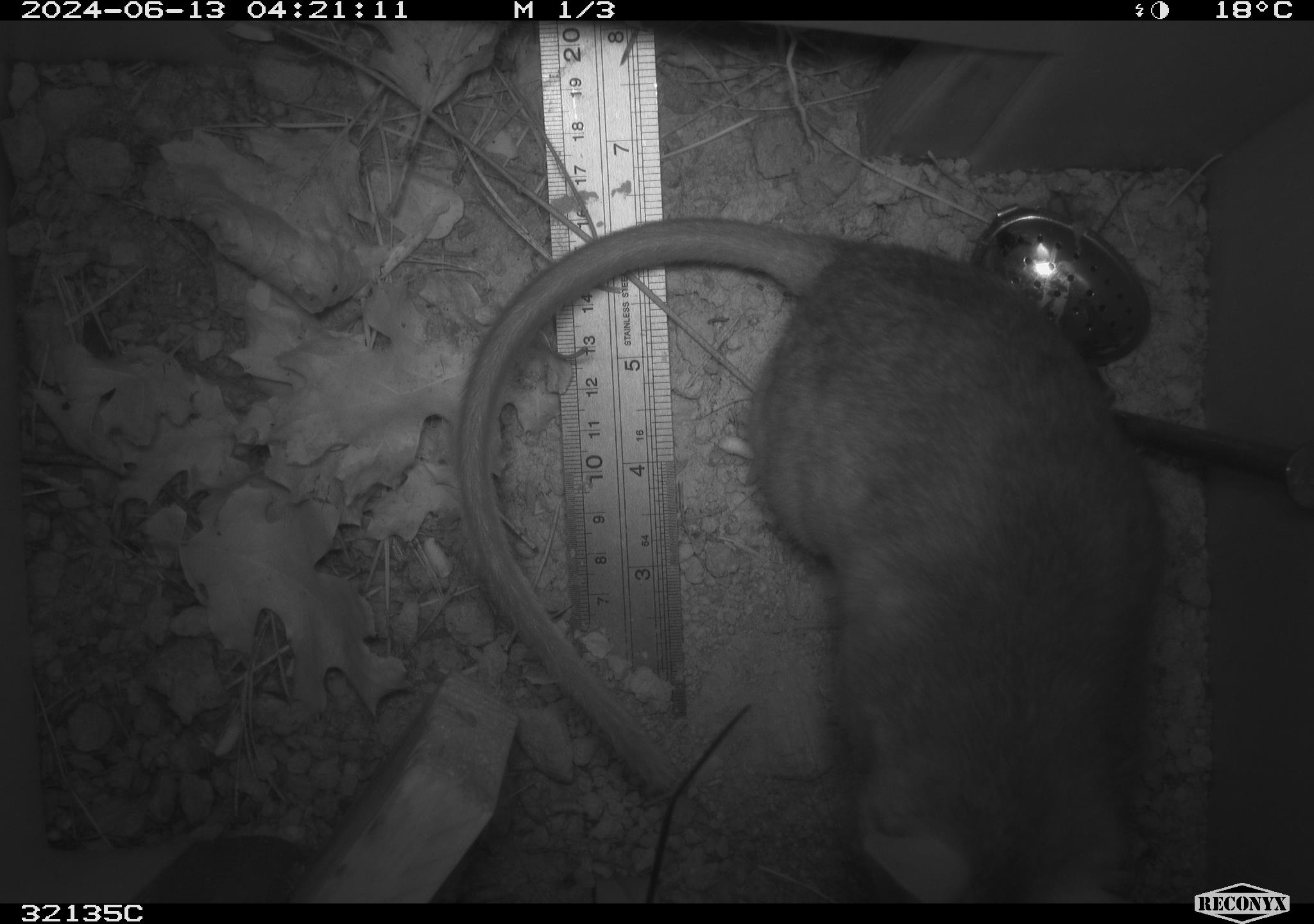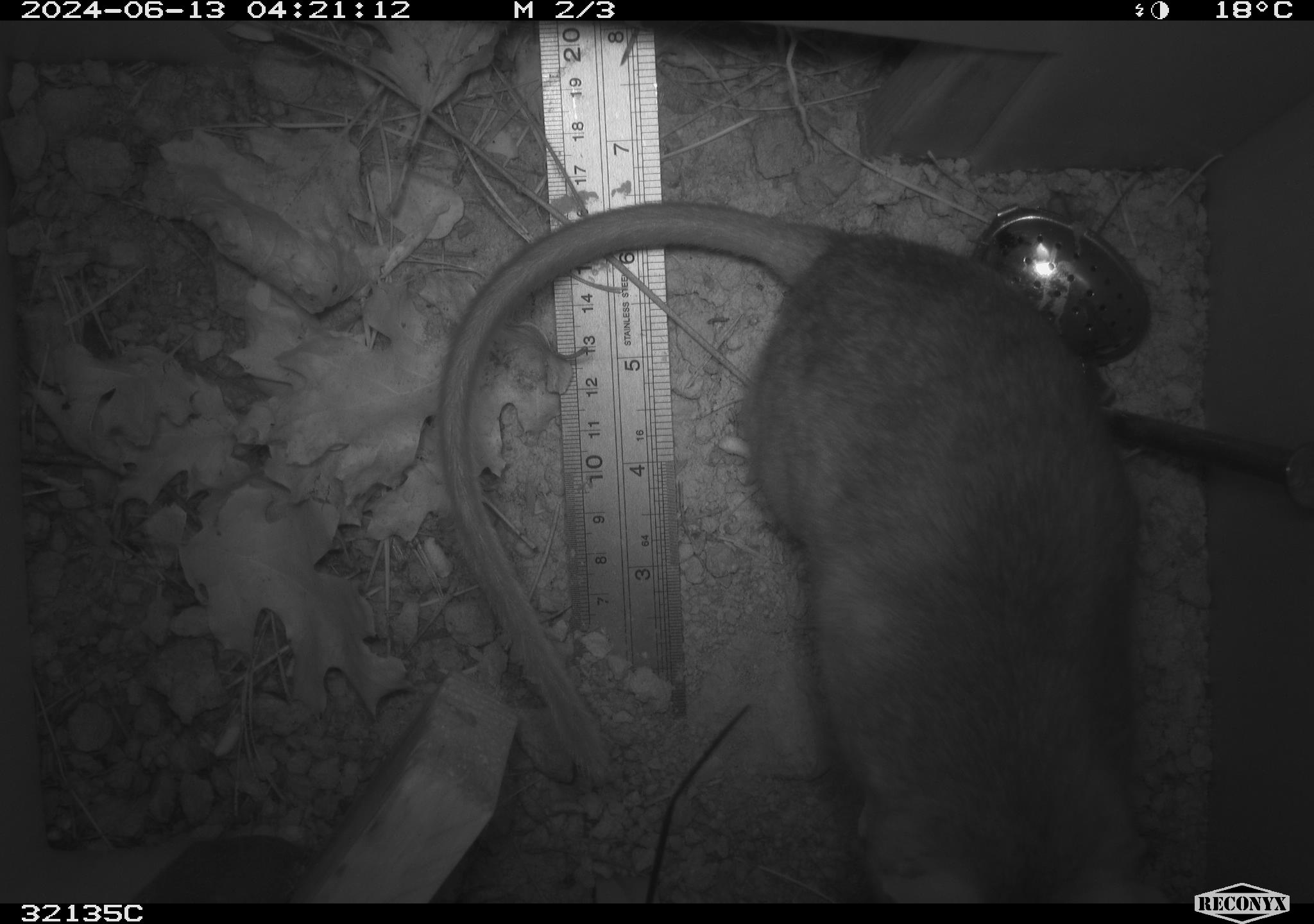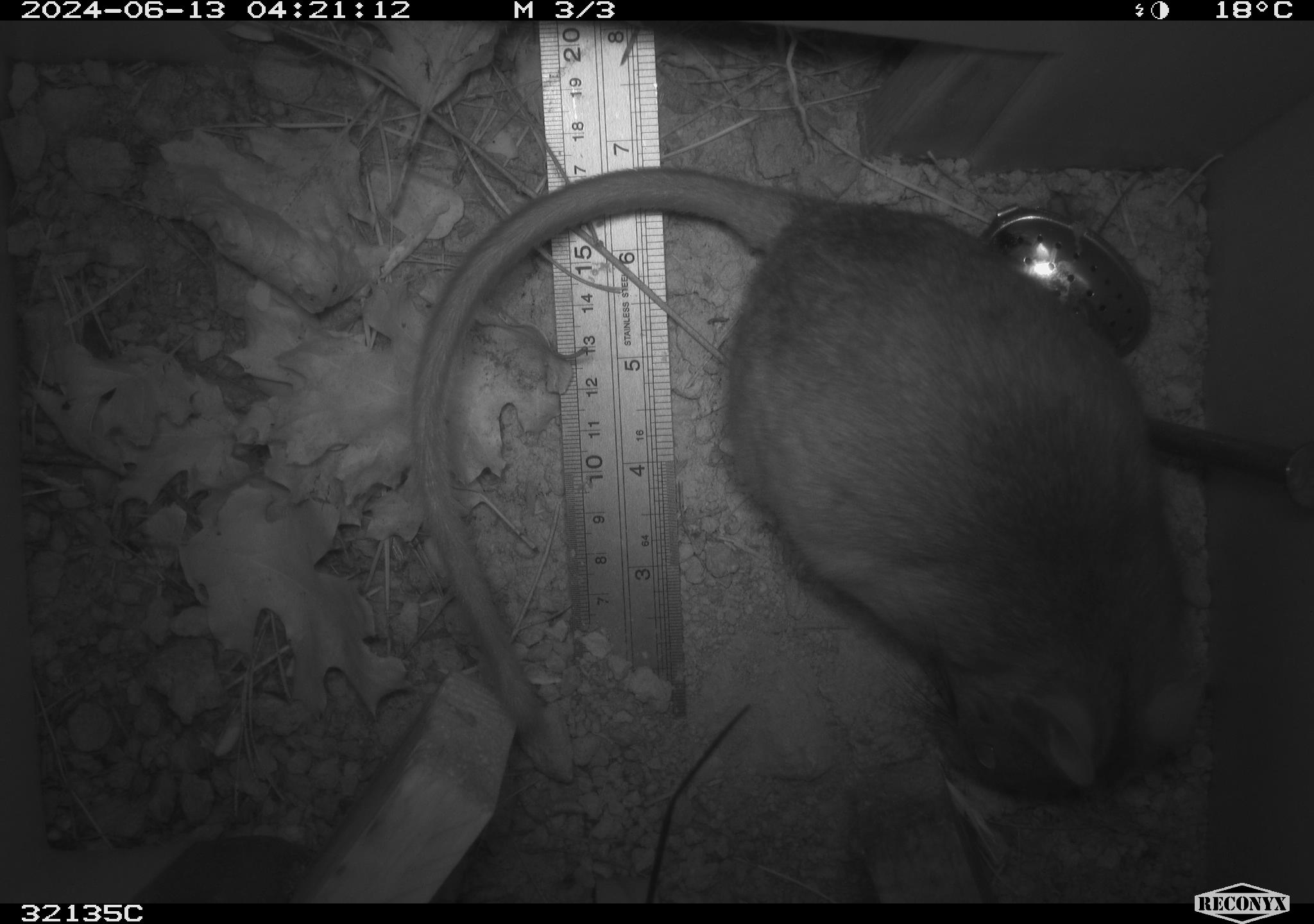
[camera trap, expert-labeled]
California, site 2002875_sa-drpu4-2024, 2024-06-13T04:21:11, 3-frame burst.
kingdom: Animalia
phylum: Chordata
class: Mammalia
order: Rodentia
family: Cricetidae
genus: Neotoma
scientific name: Neotoma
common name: pack rat or woodrat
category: neotoma species